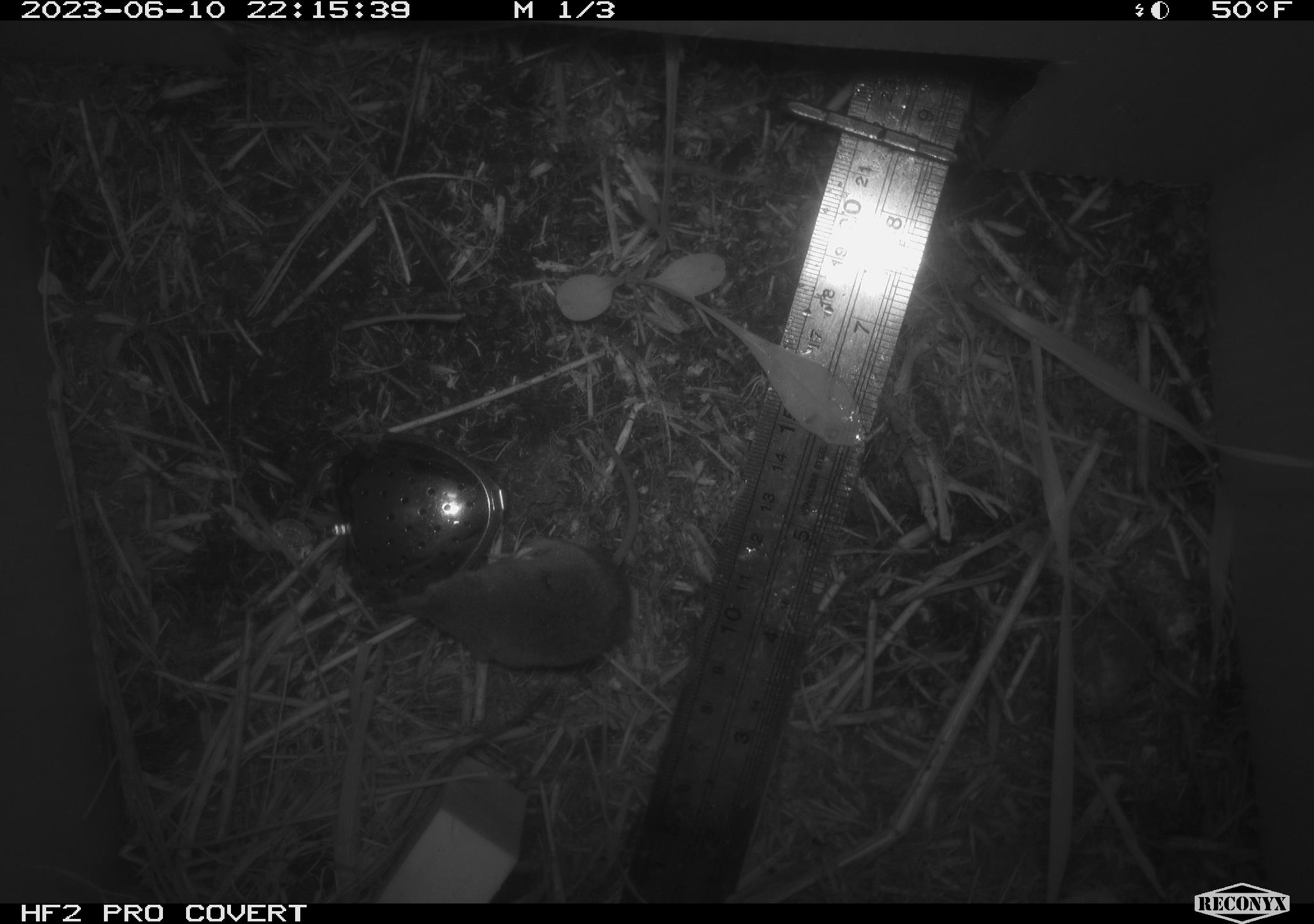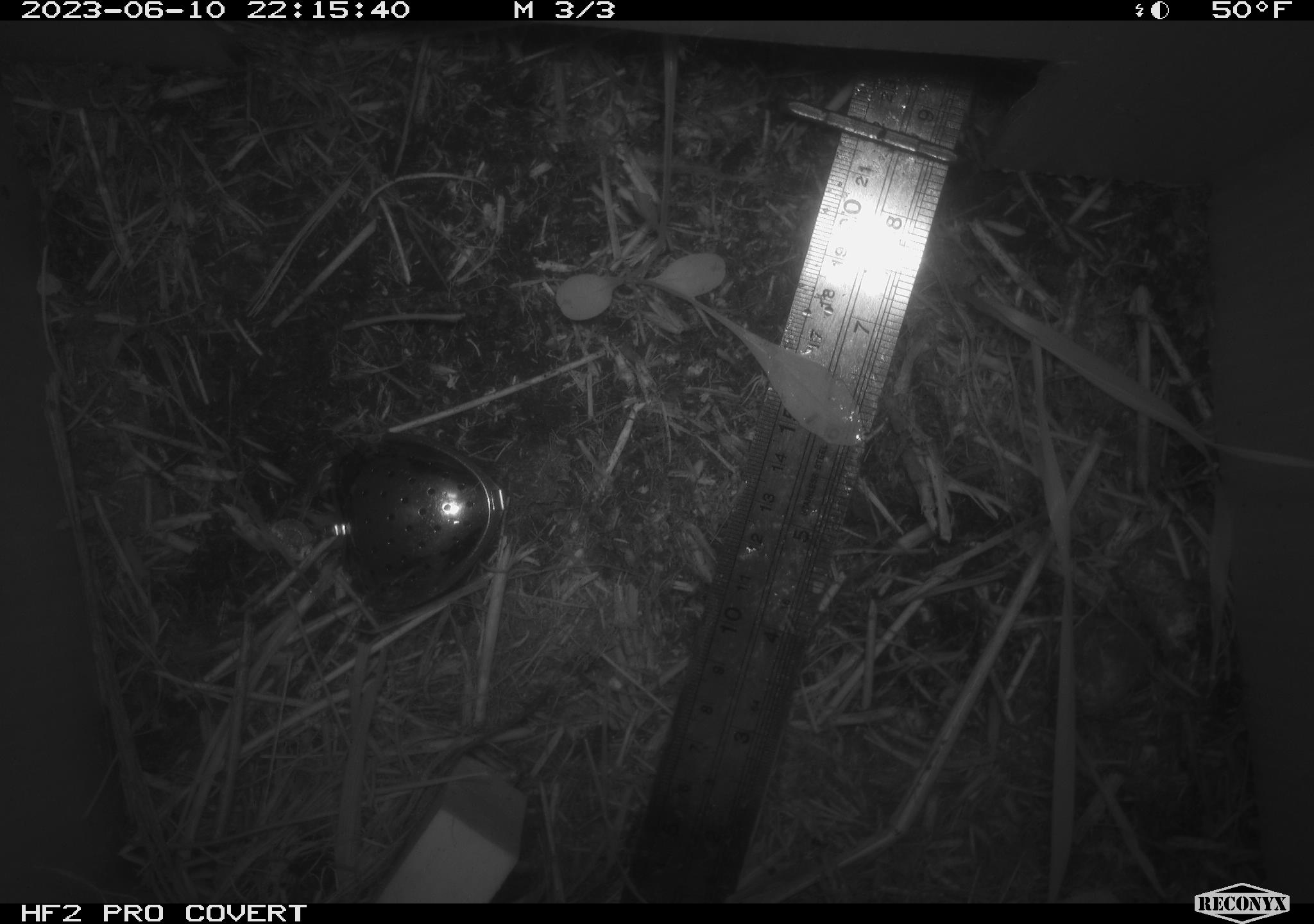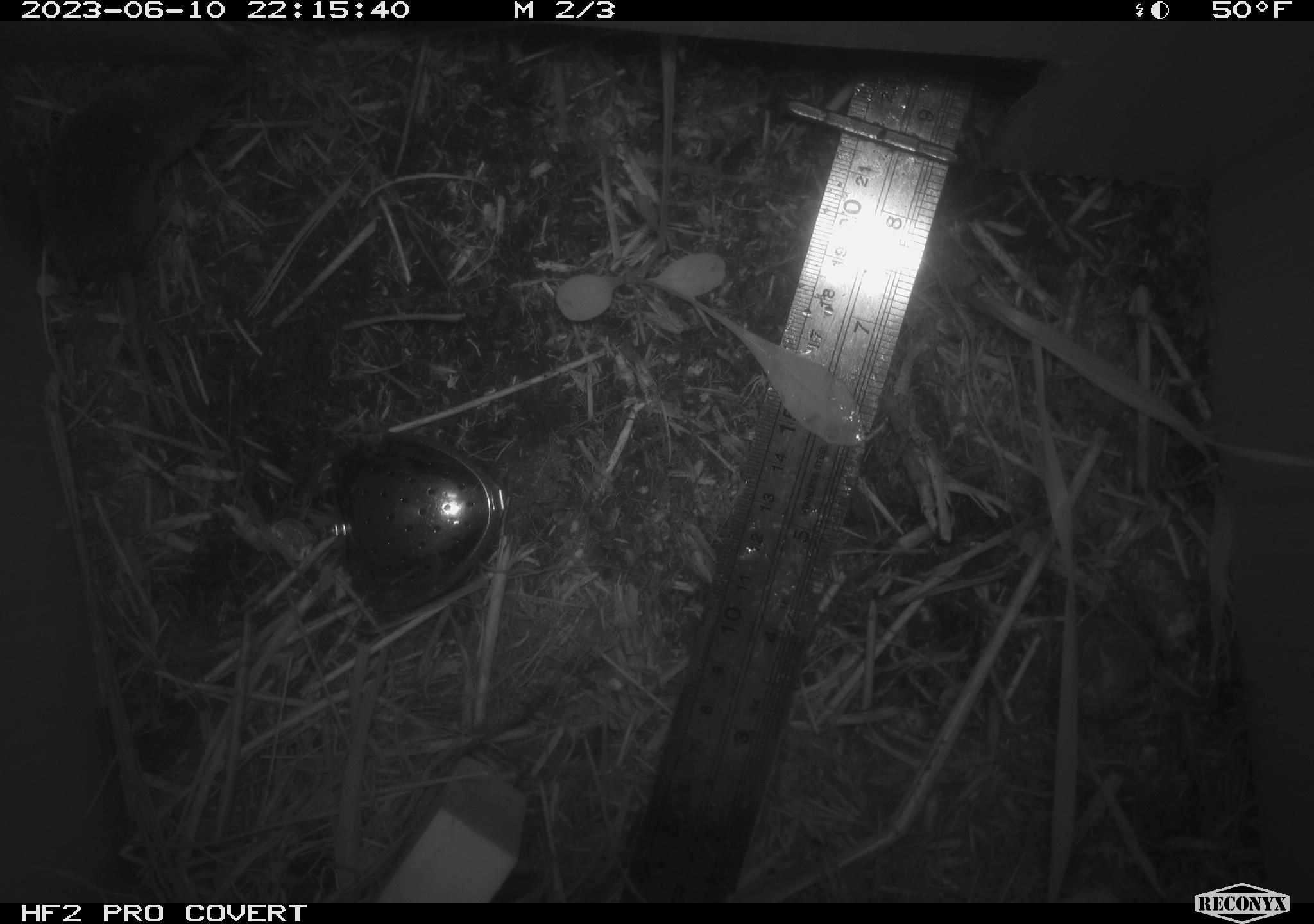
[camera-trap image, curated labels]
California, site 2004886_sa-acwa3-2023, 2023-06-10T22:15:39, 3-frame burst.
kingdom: Animalia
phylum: Chordata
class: Mammalia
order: Eulipotyphla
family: Soricidae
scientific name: Soricidae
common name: shrews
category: soricidae family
Soricidae family (shrews) (Soricidae).